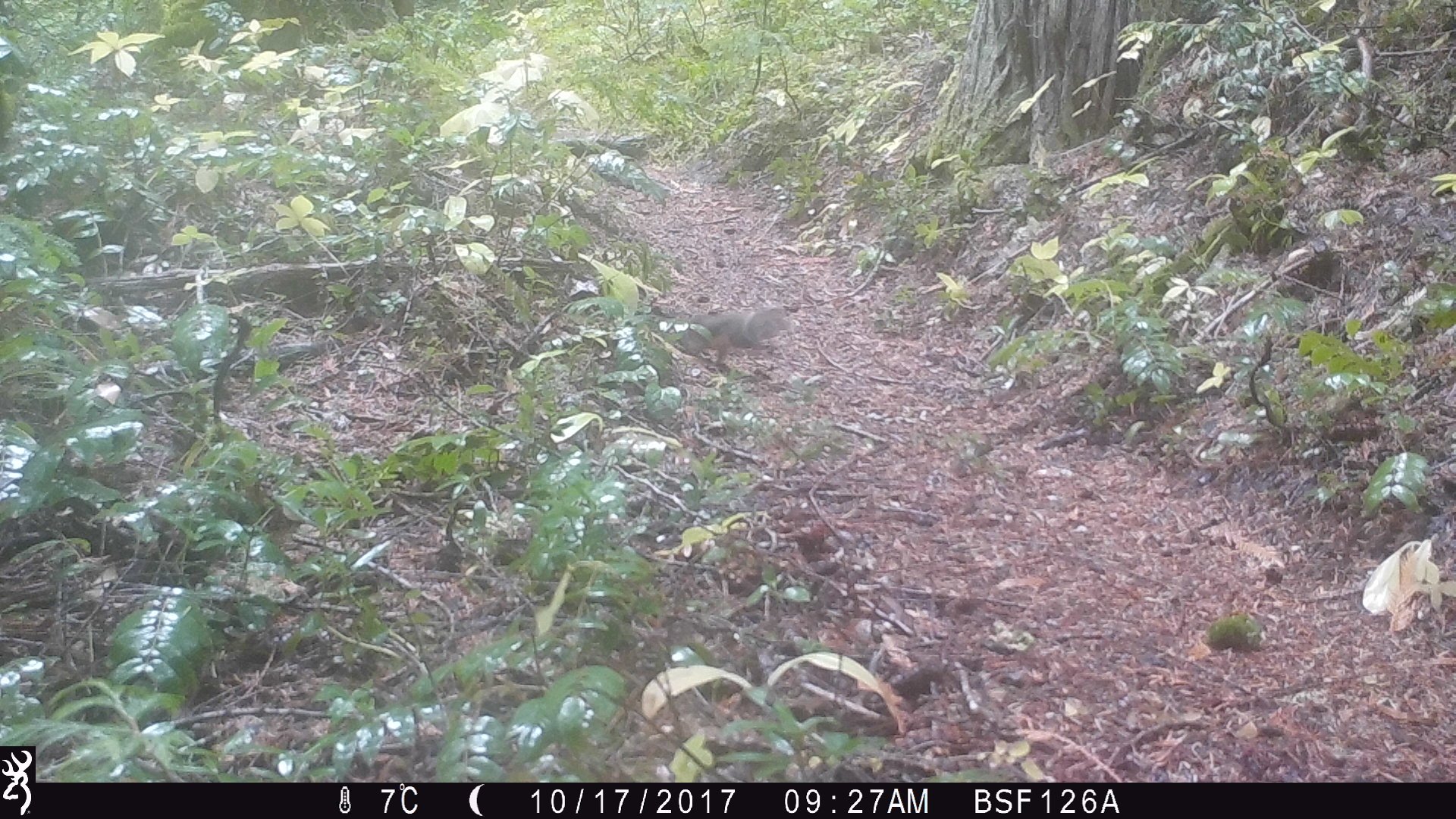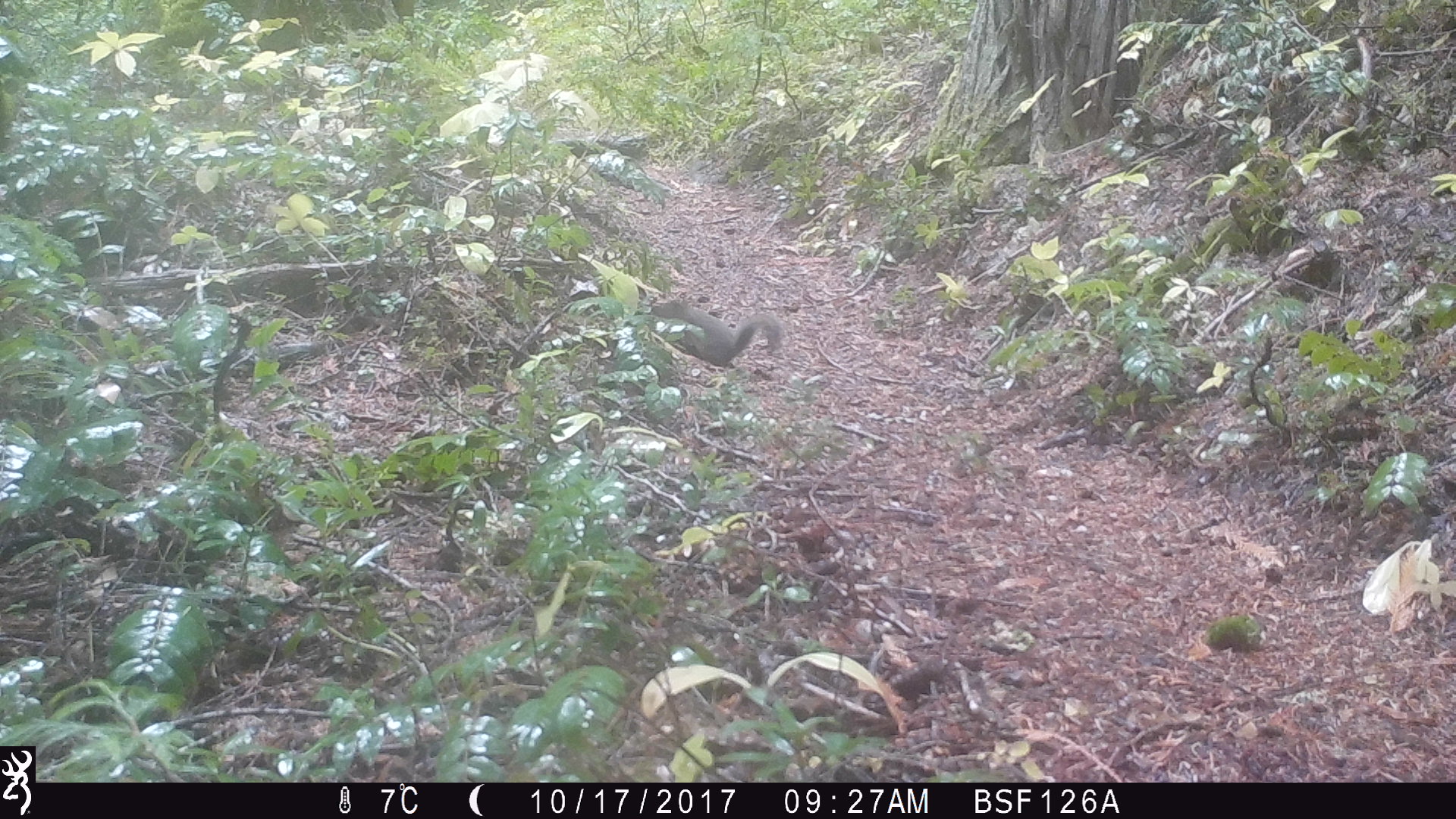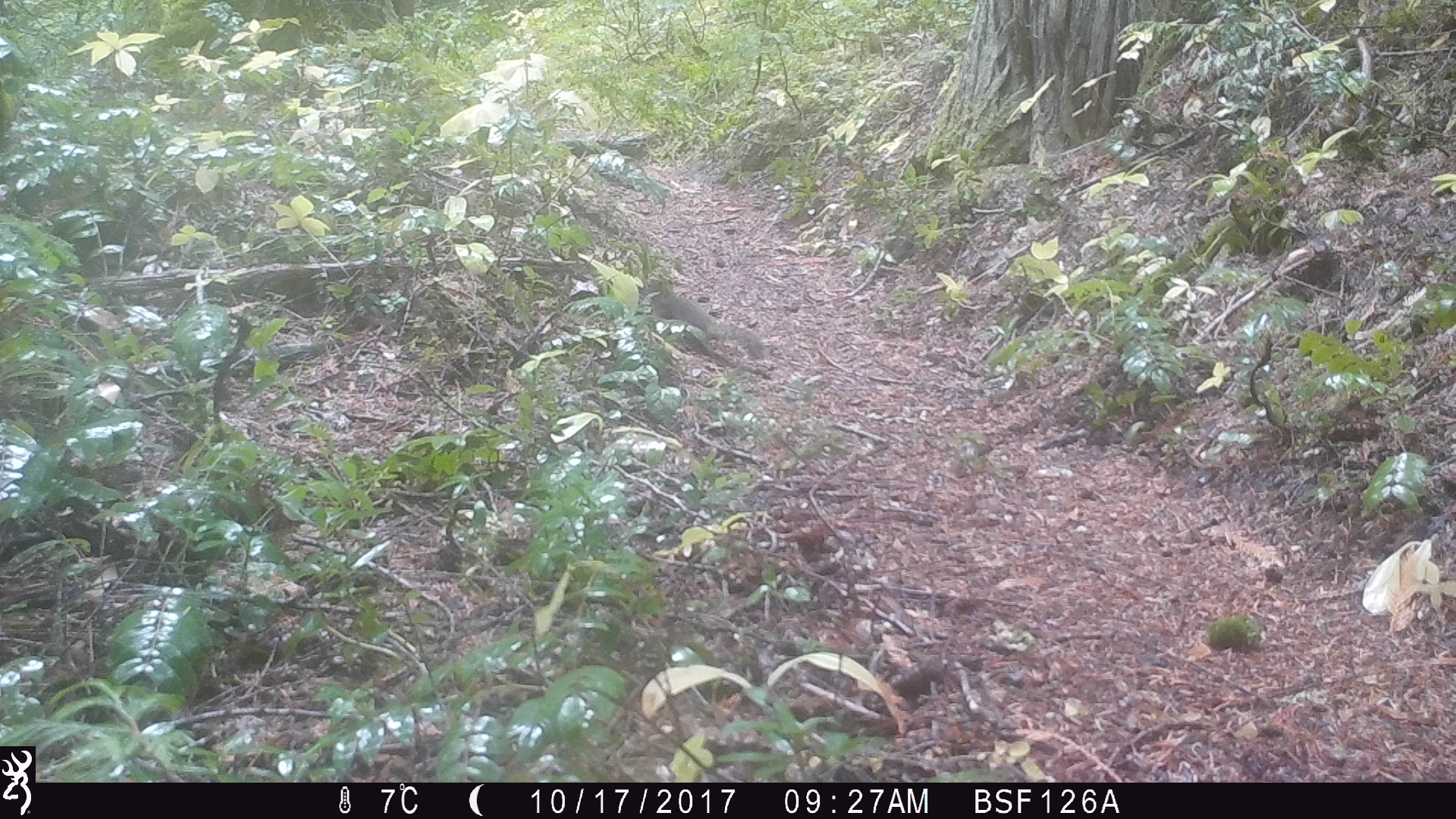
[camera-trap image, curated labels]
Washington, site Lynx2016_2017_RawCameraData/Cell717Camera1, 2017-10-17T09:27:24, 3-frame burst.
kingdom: Animalia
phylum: Chordata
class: Mammalia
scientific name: Mammalia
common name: small mammal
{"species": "small mammal (Mammalia)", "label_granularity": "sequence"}